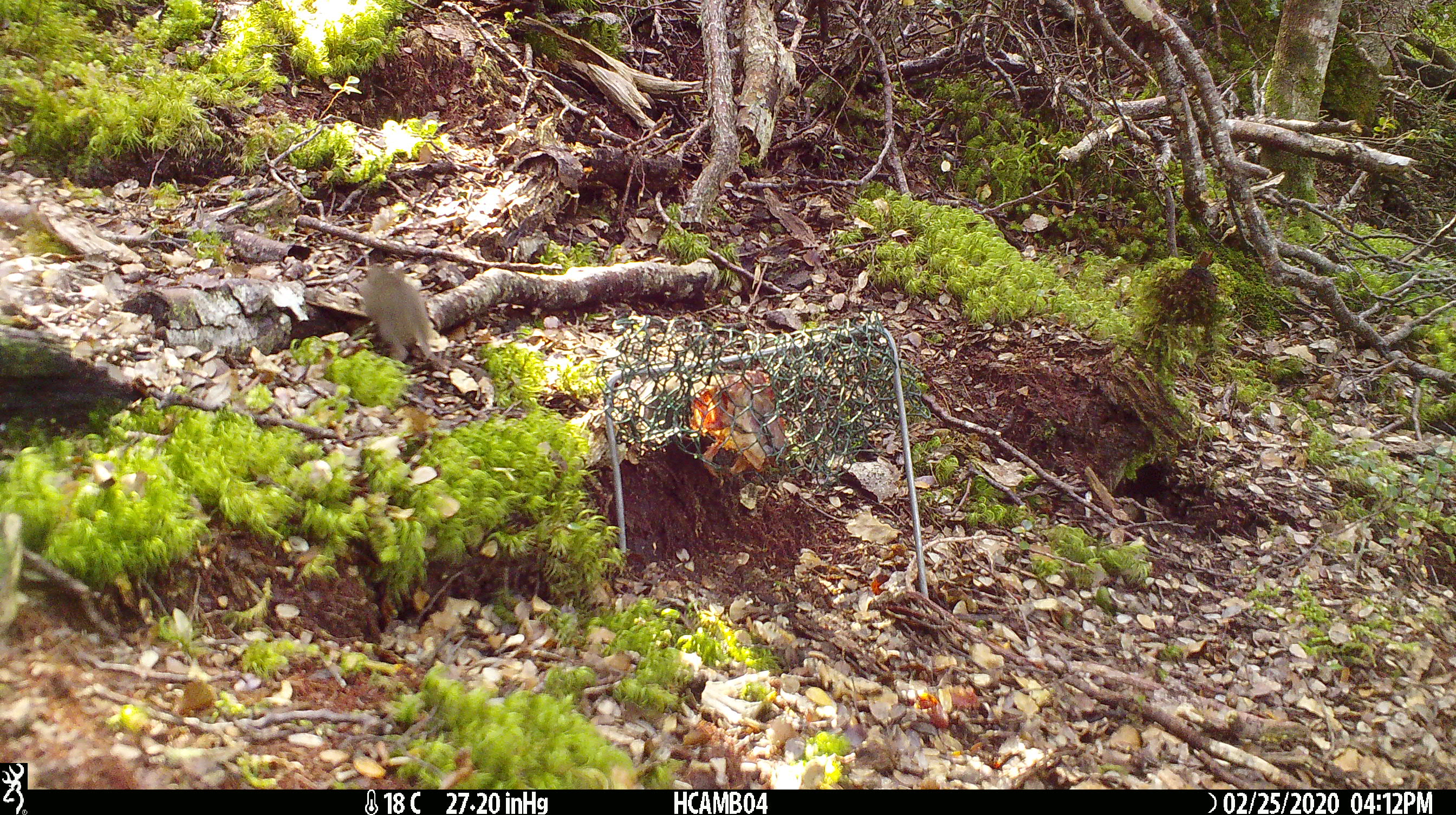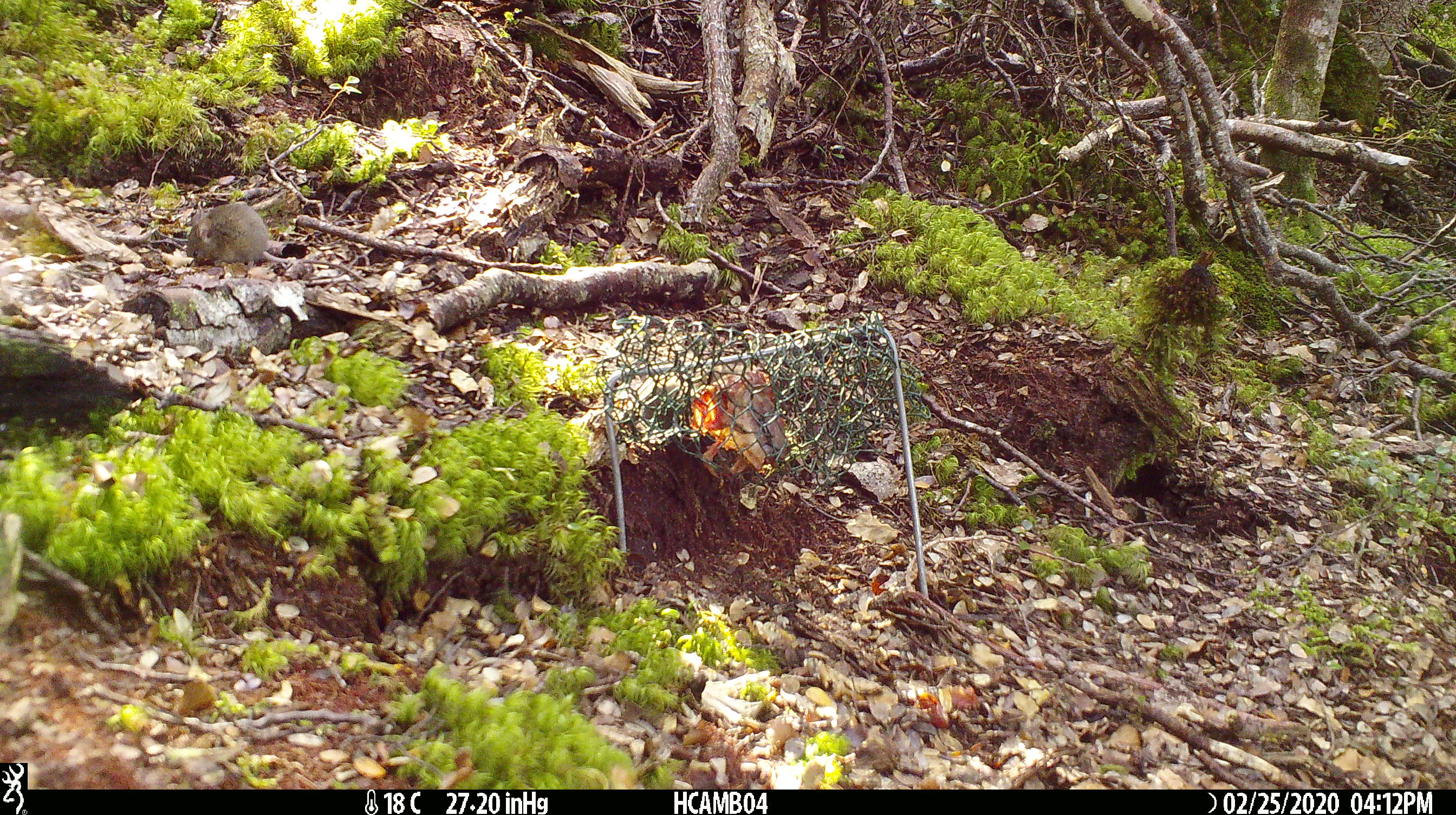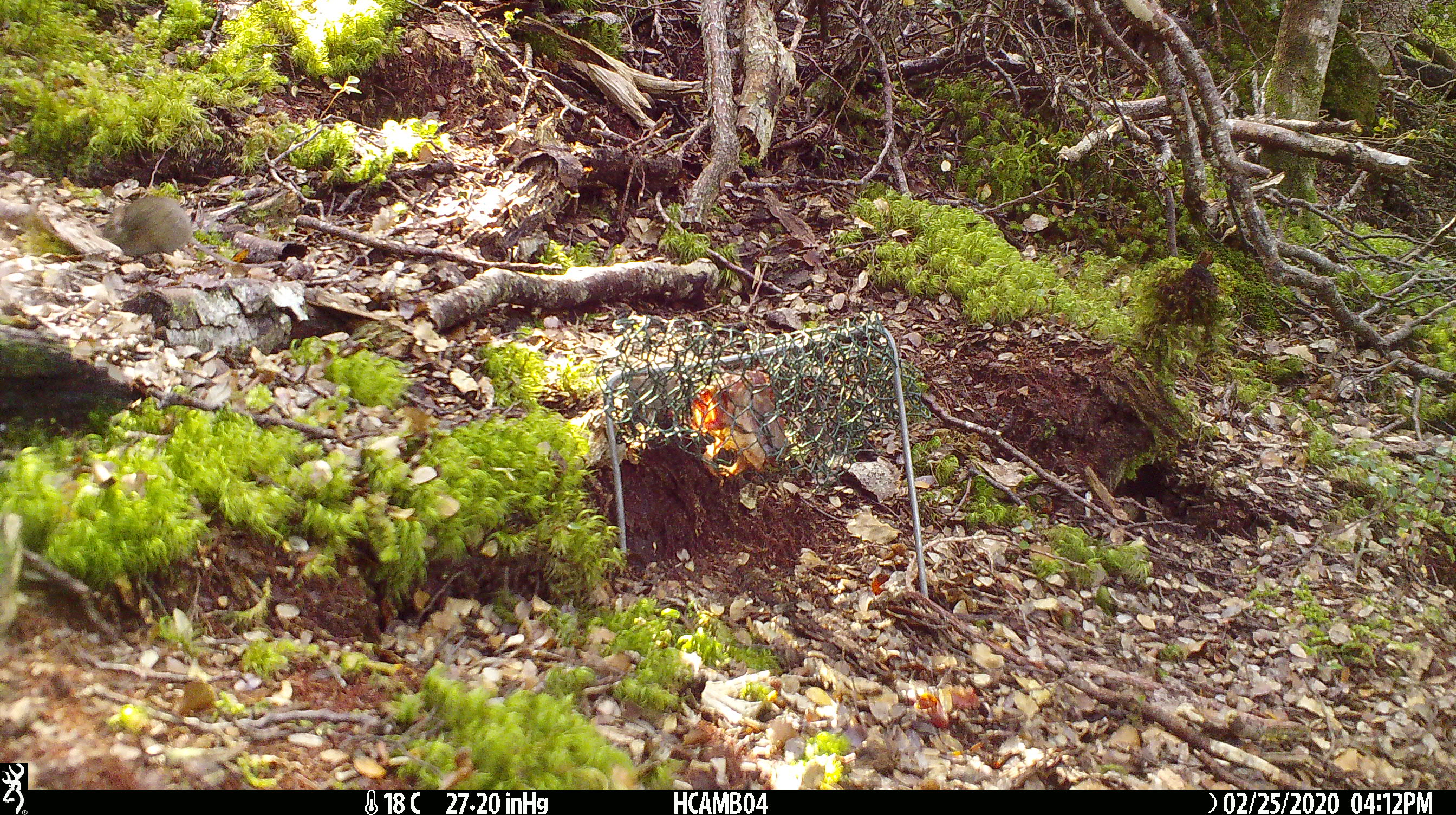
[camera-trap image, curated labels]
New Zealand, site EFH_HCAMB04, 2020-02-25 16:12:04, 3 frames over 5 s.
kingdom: Animalia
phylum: Chordata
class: Mammalia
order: Rodentia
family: Muridae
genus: Mus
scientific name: Mus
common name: mouse